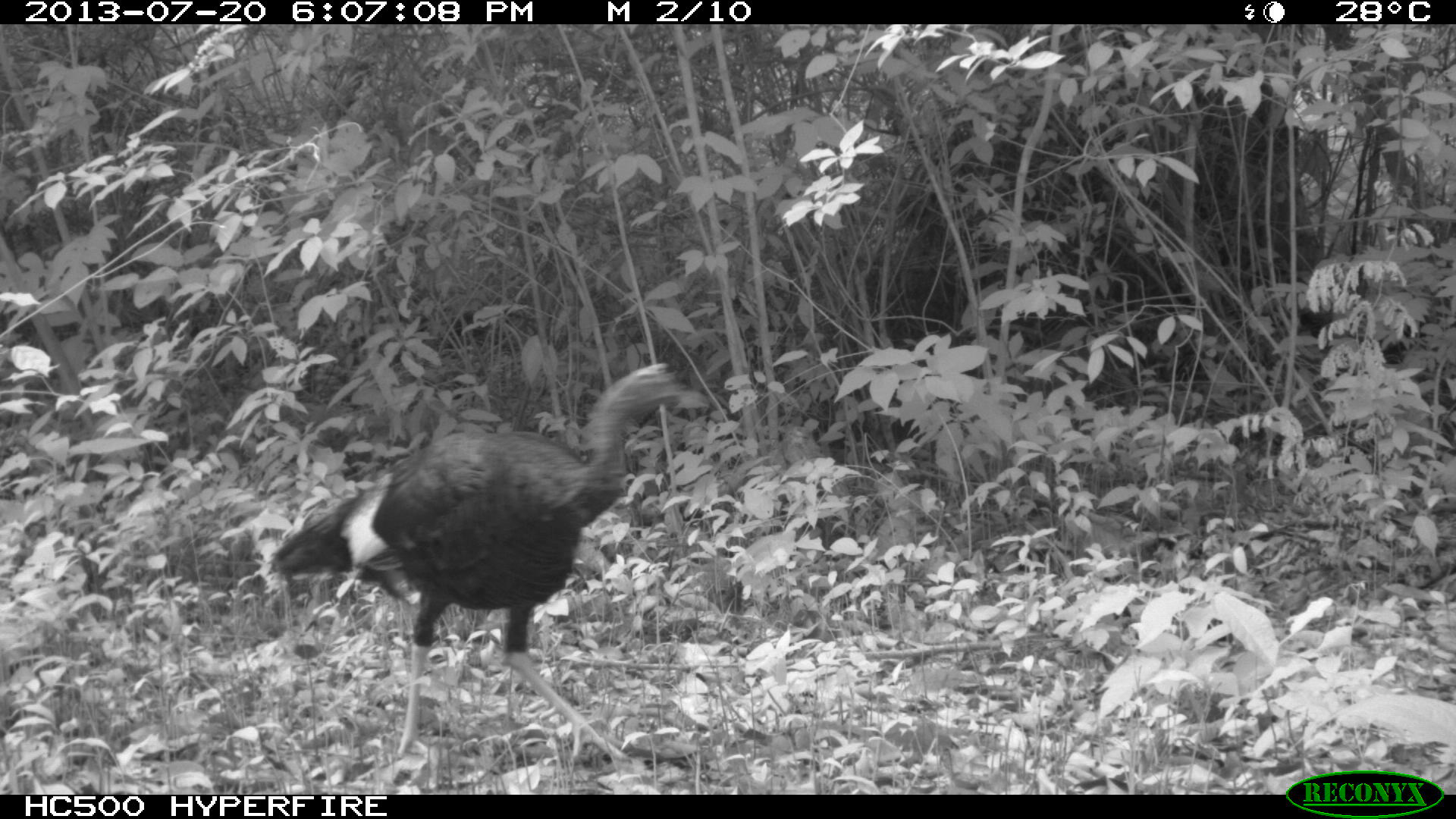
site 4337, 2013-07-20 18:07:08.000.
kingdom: Animalia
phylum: Chordata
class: Aves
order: Galliformes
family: Phasianidae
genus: Meleagris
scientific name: Meleagris ocellata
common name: ocellated turkey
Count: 1.